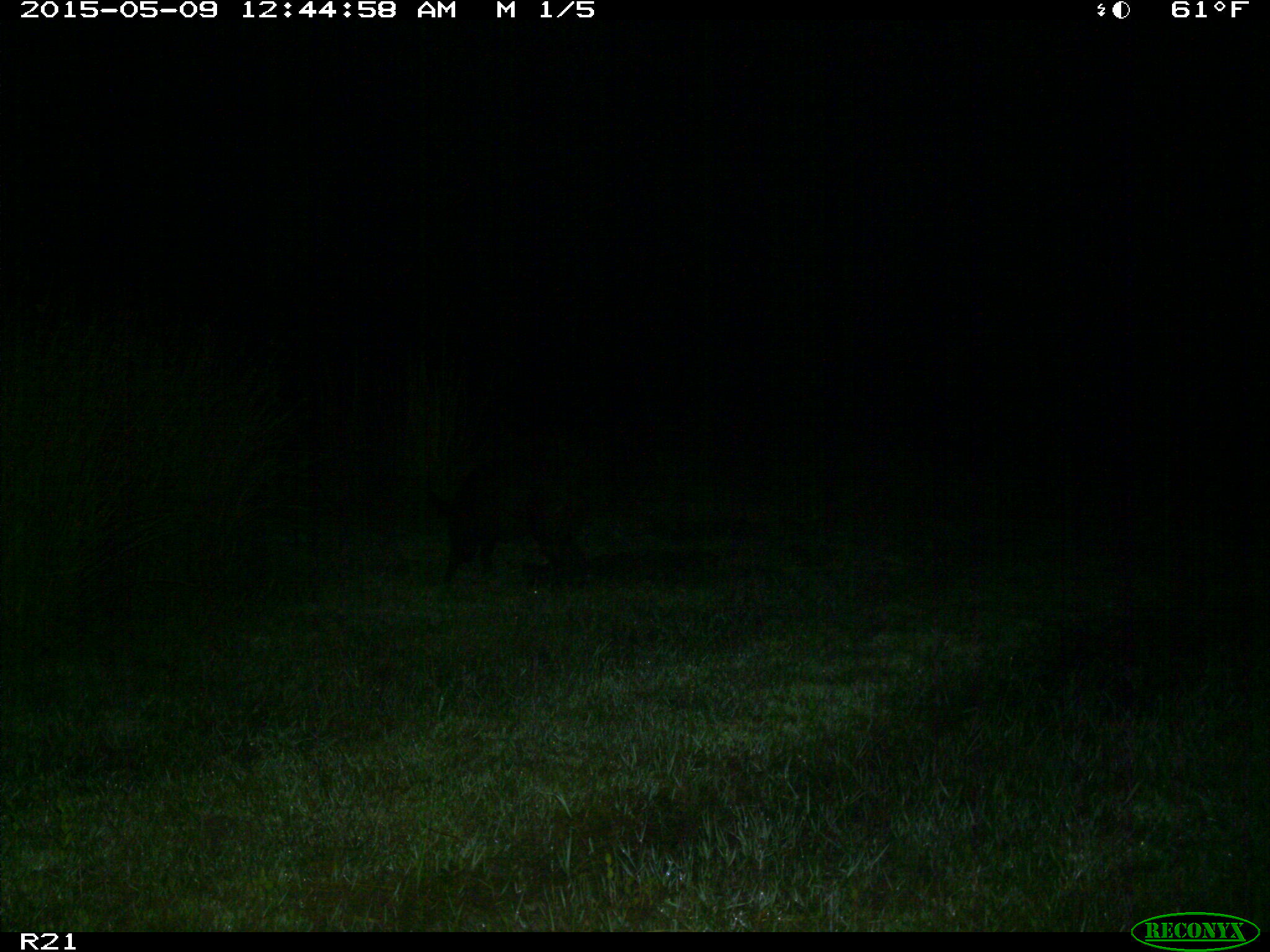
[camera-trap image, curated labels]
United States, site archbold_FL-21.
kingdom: Animalia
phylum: Chordata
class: Mammalia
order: Artiodactyla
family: Suidae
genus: Sus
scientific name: Sus scrofa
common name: wild boar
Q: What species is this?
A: Sus scrofa (wild boar).